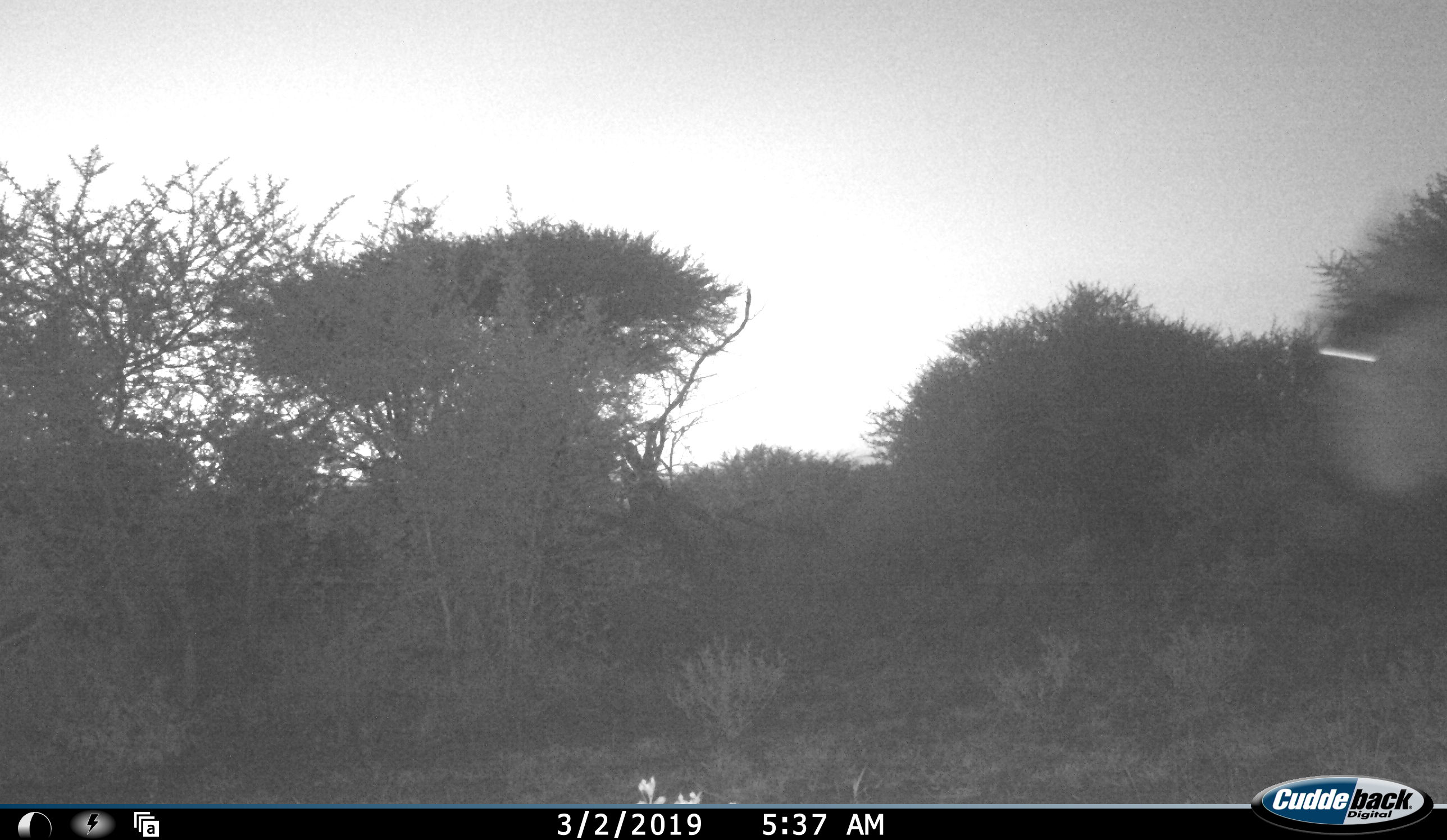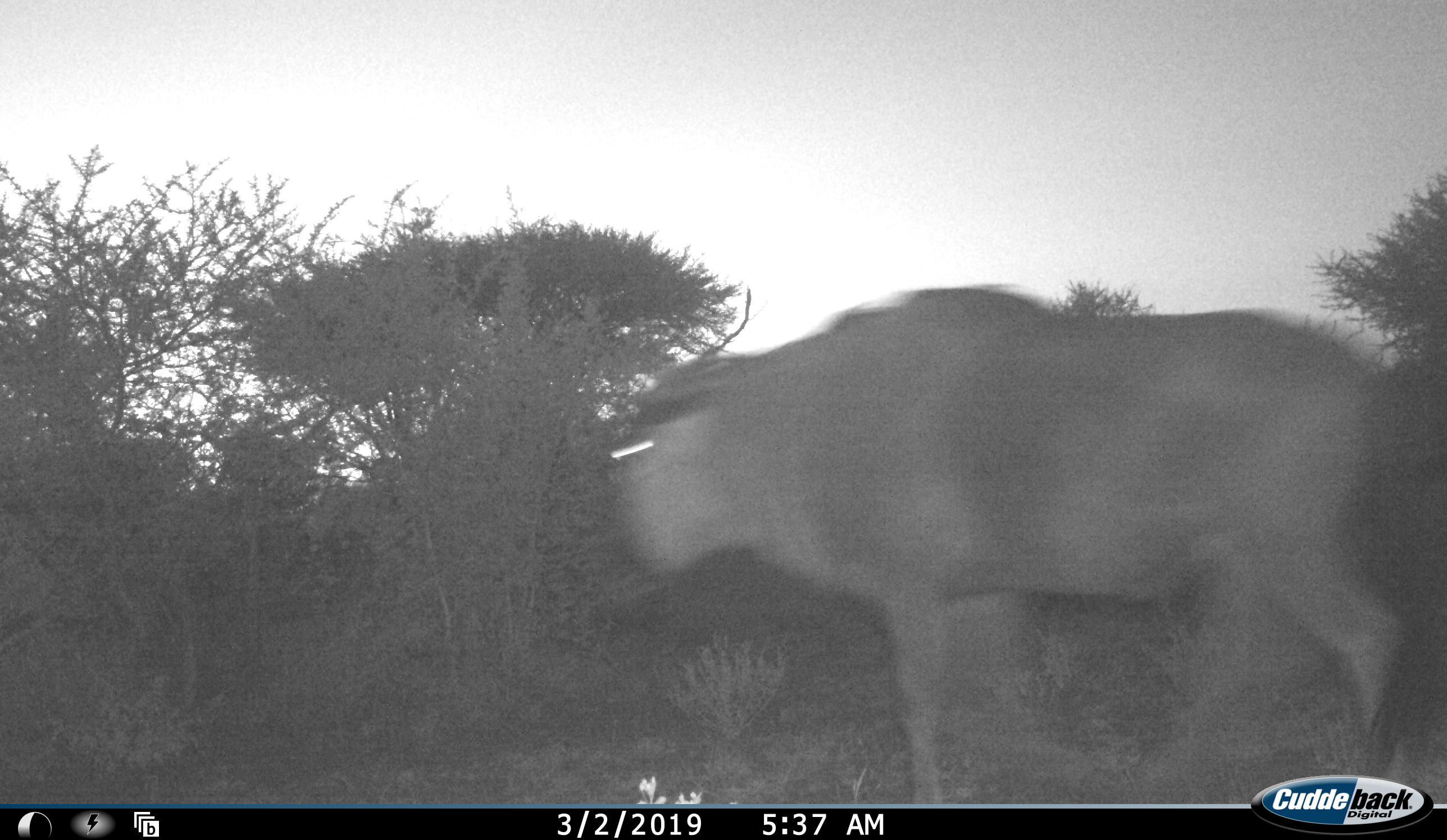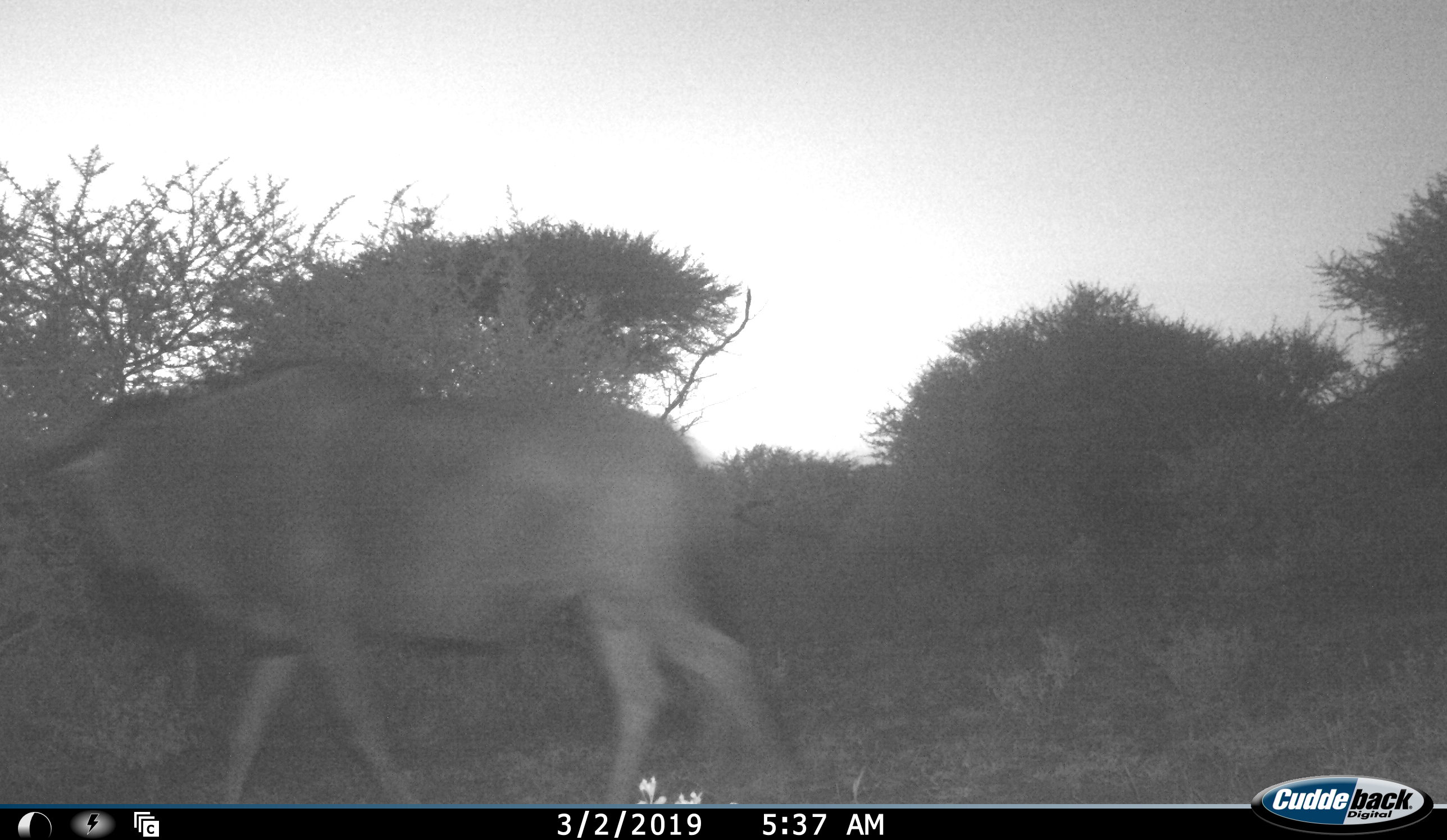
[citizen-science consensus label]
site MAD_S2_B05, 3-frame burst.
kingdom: Animalia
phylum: Chordata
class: Mammalia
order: Artiodactyla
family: Bovidae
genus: Connochaetes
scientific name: Connochaetes taurinus taurinus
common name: blue wildebeest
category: wildebeestblue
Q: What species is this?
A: Wildebeestblue (blue wildebeest) (Connochaetes taurinus taurinus).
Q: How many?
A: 1.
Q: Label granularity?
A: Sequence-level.